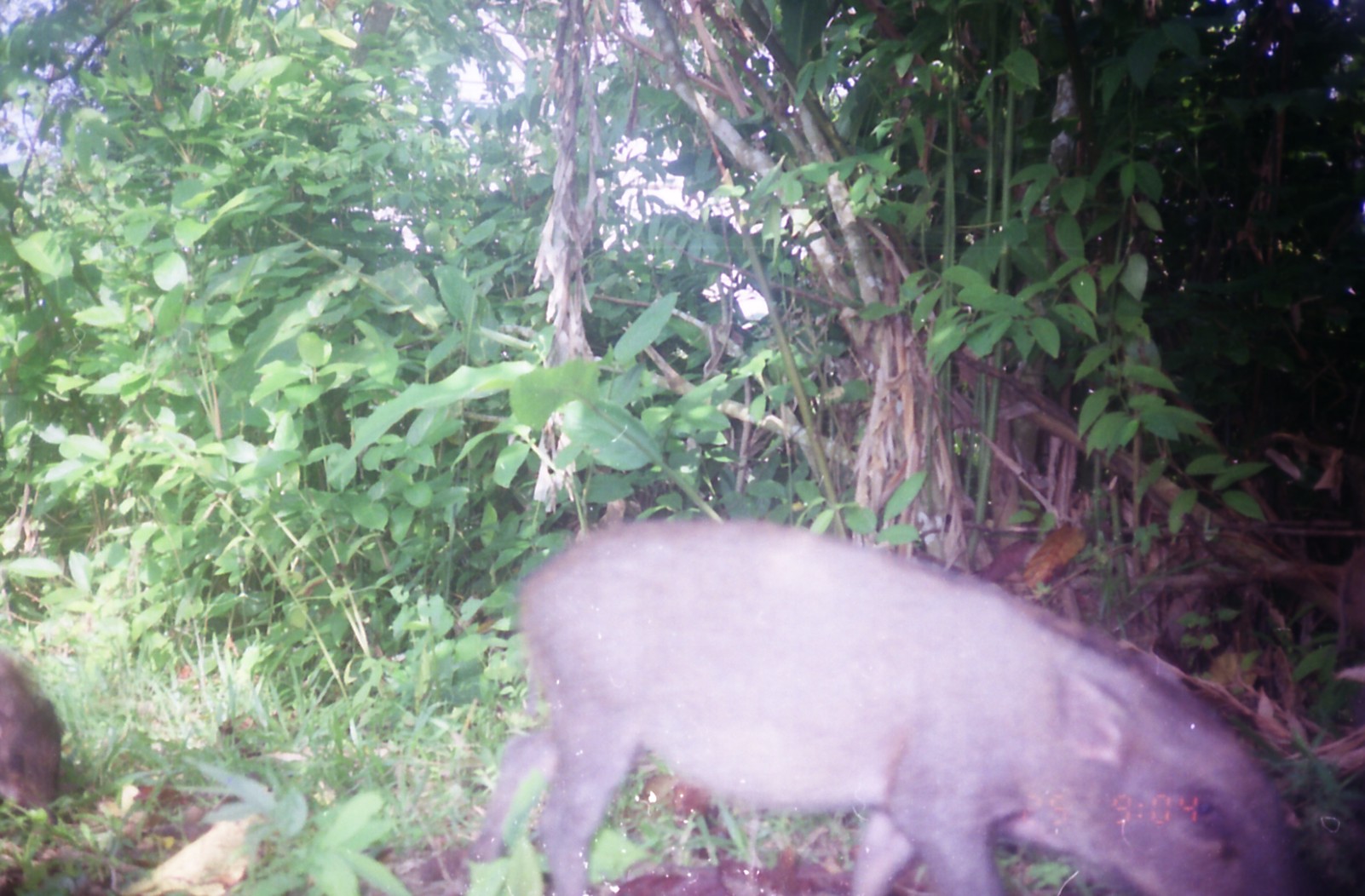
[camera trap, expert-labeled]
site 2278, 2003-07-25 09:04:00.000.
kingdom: Animalia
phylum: Chordata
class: Mammalia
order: Artiodactyla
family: Suidae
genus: Sus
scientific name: Sus scrofa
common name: wild boar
Sus scrofa (wild boar), count 2.